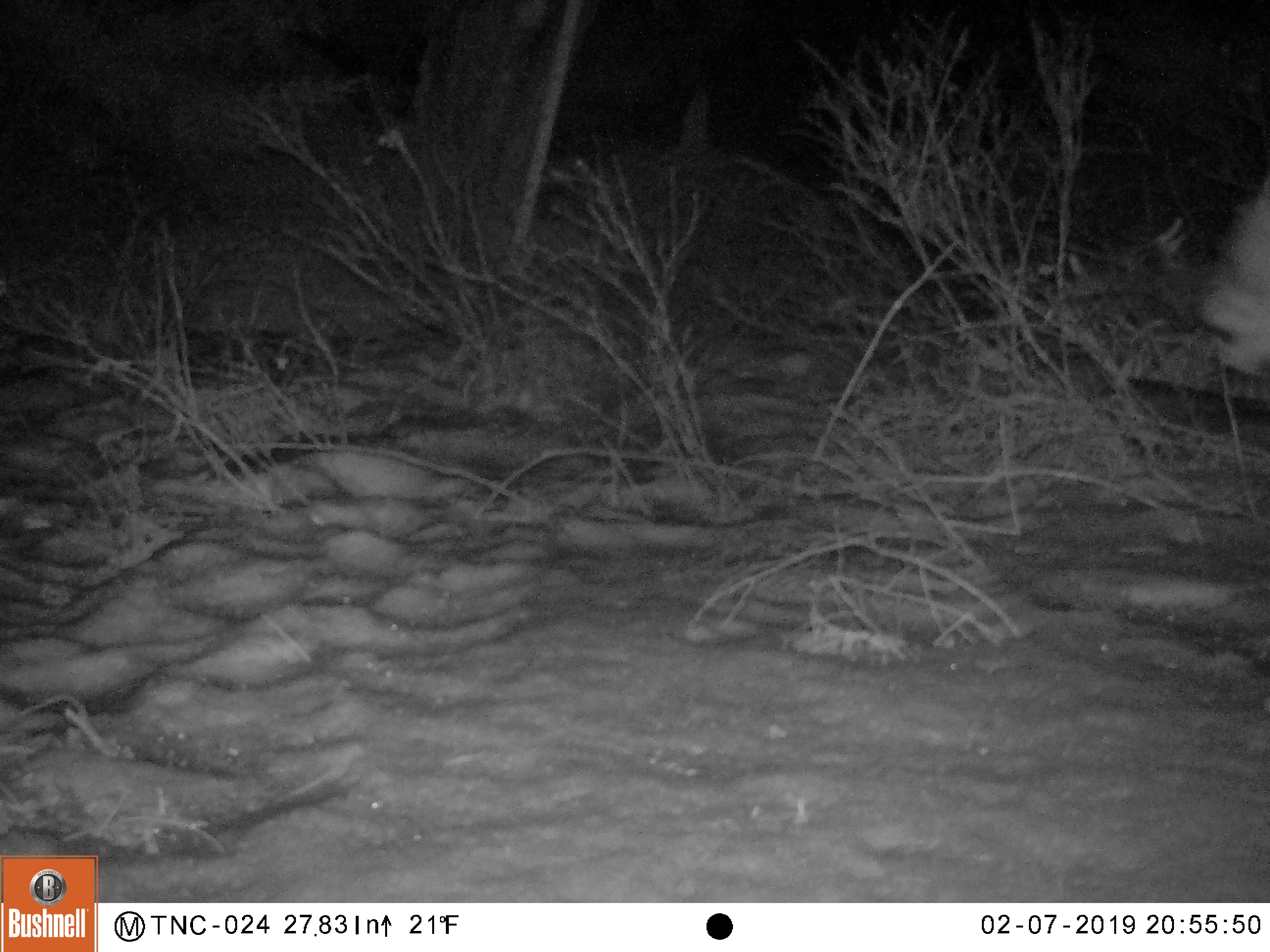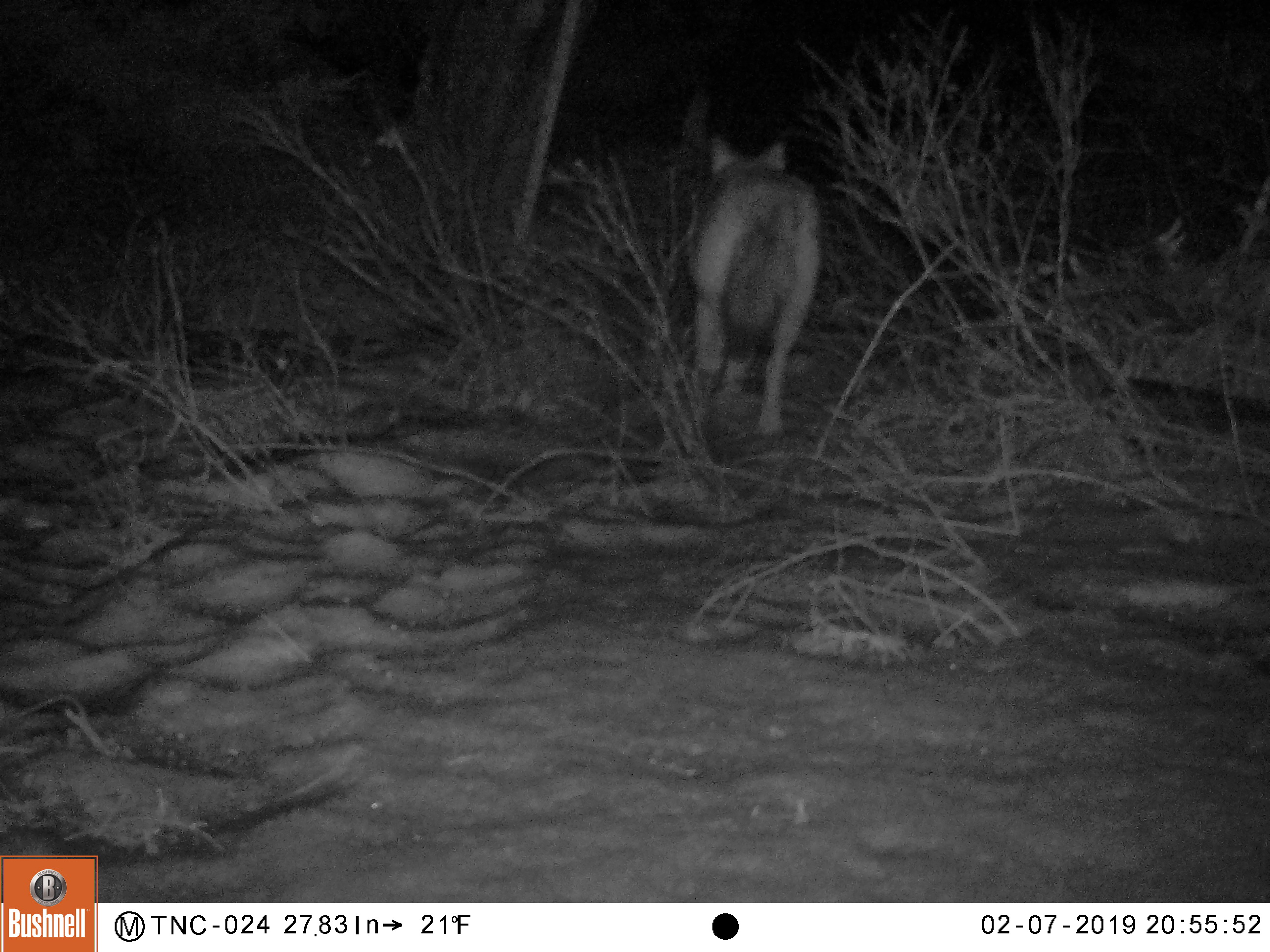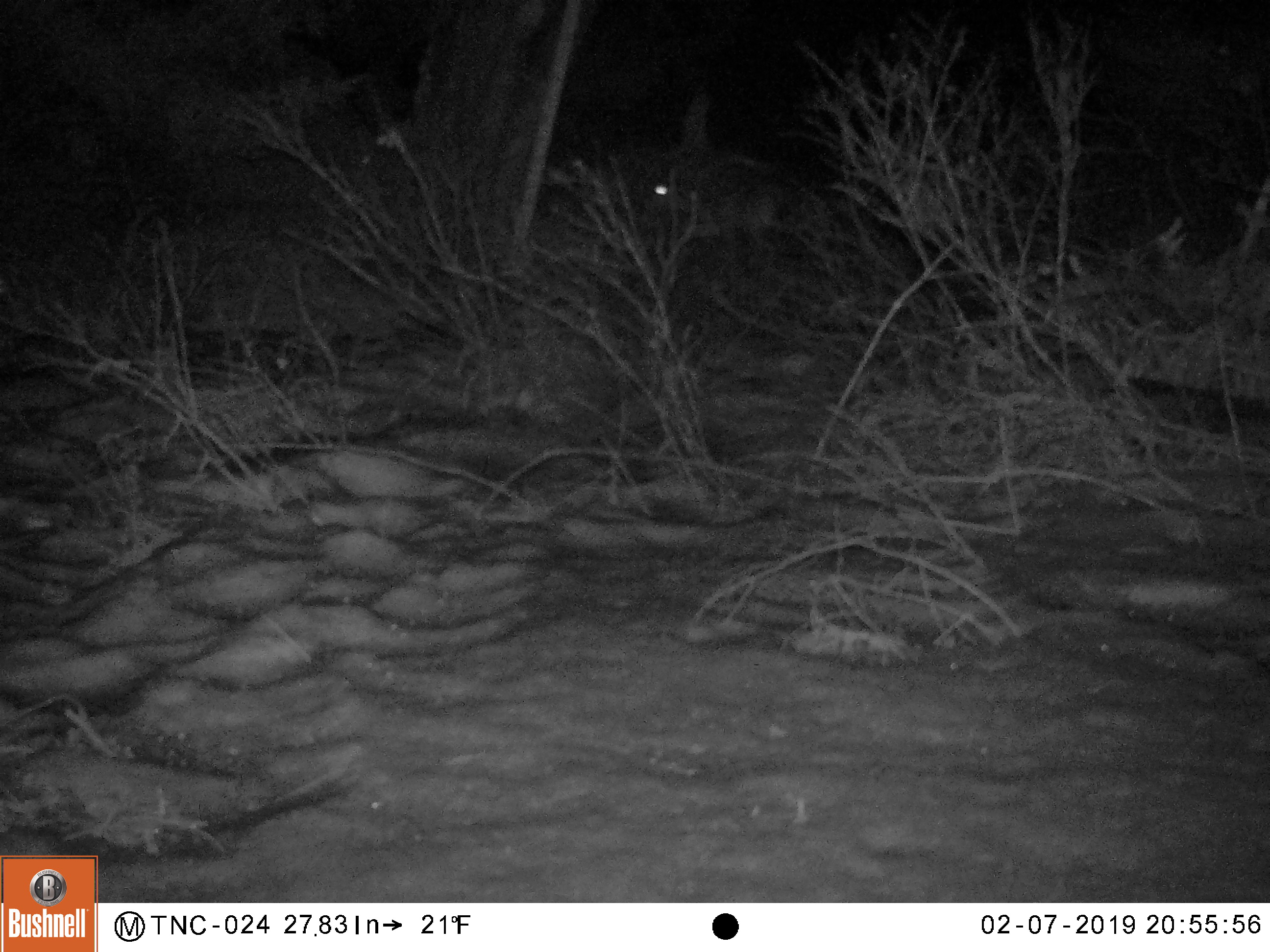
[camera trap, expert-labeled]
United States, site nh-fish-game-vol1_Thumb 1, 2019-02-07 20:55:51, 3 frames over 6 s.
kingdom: Animalia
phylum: Chordata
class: Mammalia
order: Carnivora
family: Canidae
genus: Canis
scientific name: Canis latrans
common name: coyote